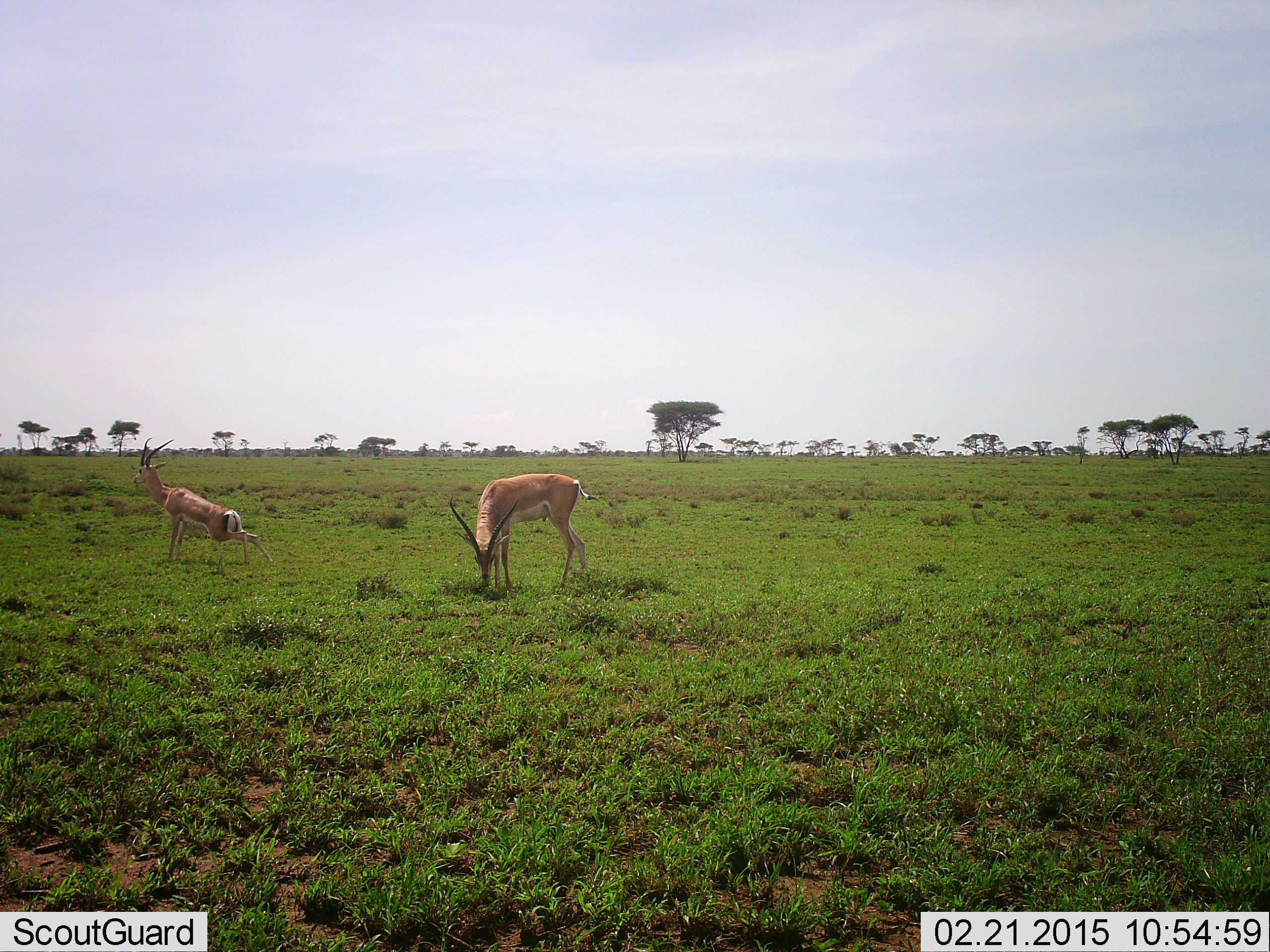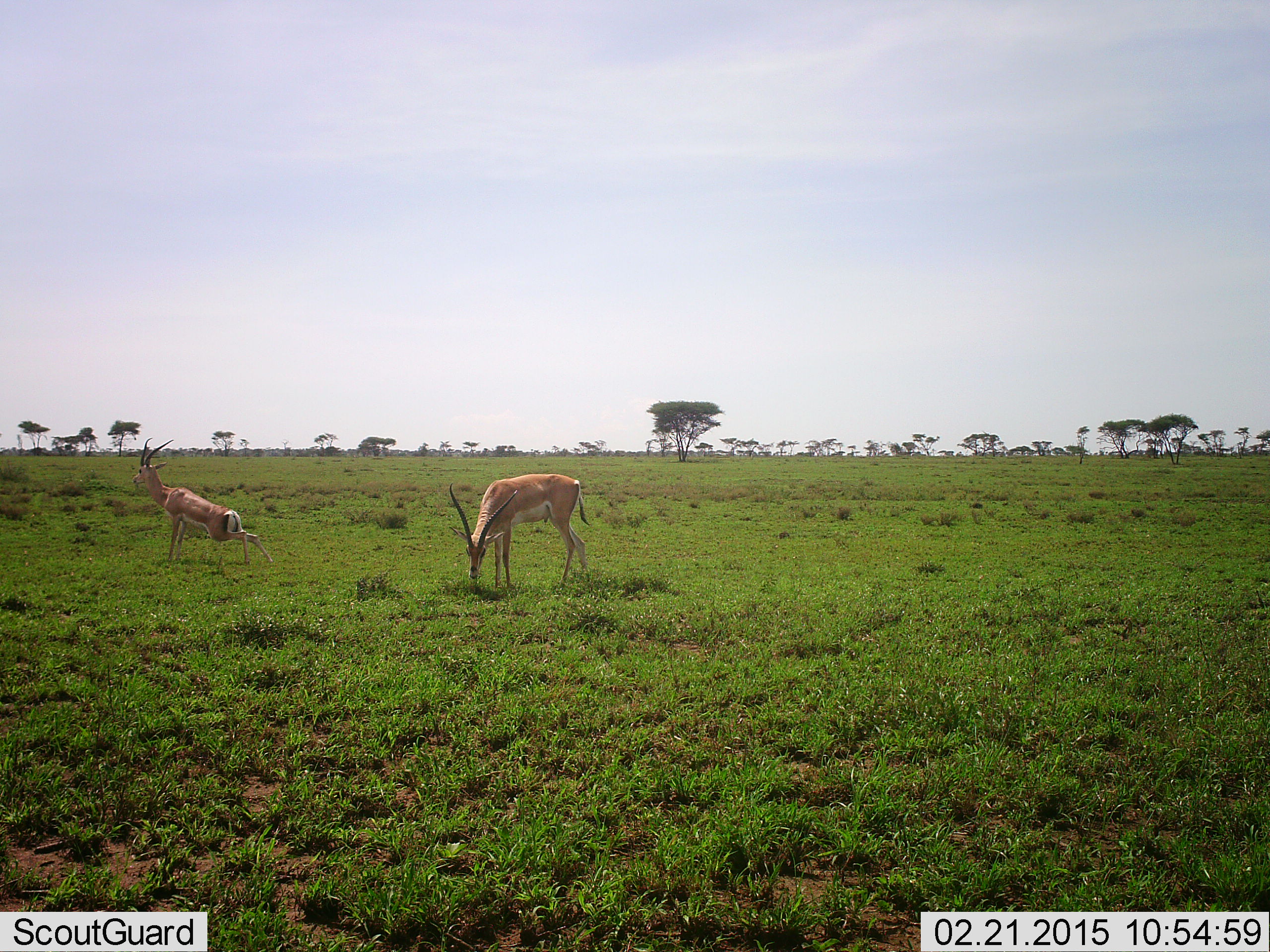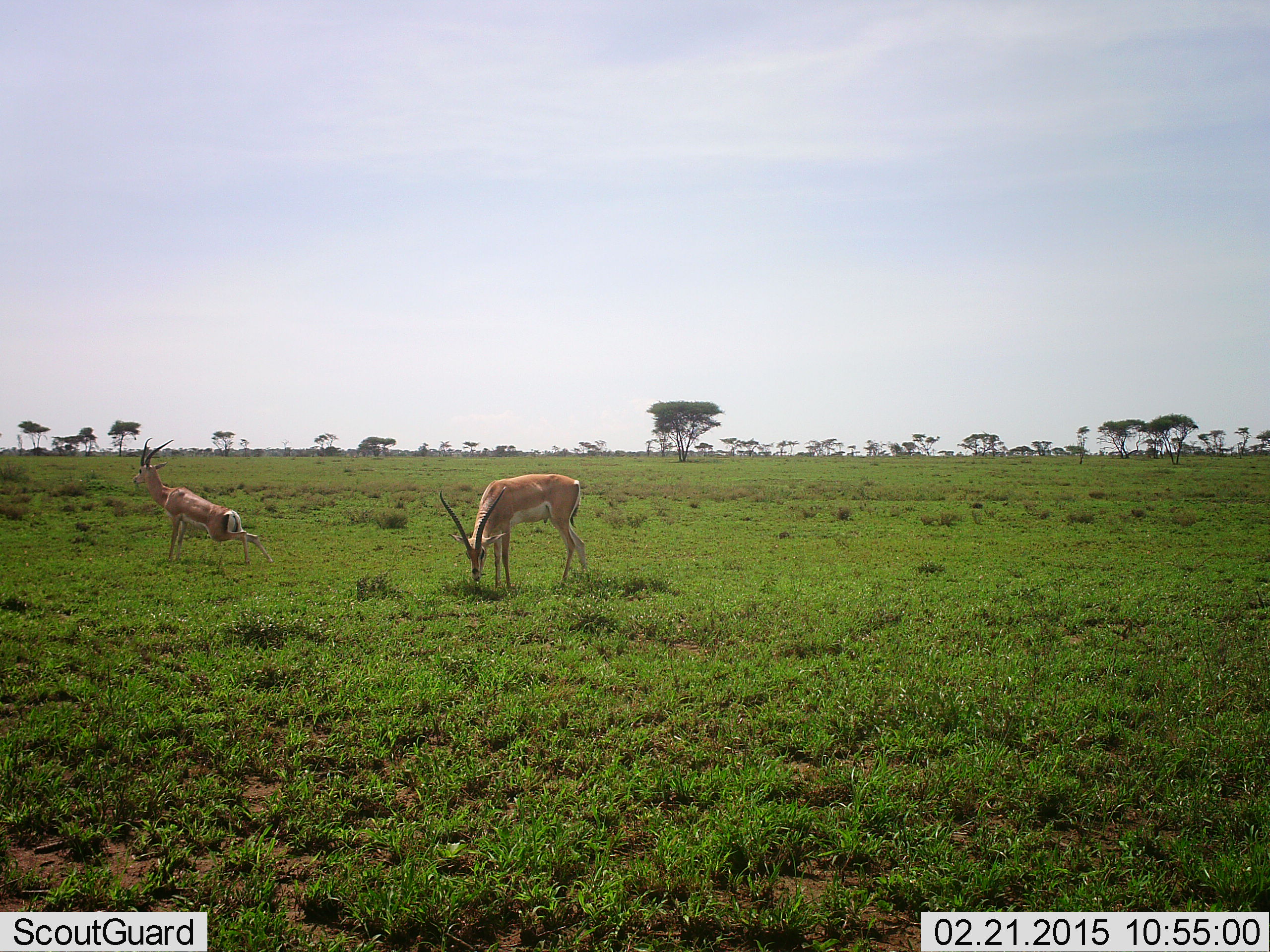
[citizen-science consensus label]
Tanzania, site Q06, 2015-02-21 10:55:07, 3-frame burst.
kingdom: Animalia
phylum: Chordata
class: Mammalia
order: Artiodactyla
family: Bovidae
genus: Nanger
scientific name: Nanger granti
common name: grant's gazelle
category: gazellegrants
Gazellegrants (grant's gazelle) (Nanger granti), count 2. Behavior (volunteer vote fractions): standing 60%, resting 0%, moving 20%, interacting 20%. Young present (vote fraction): 0%. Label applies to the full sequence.